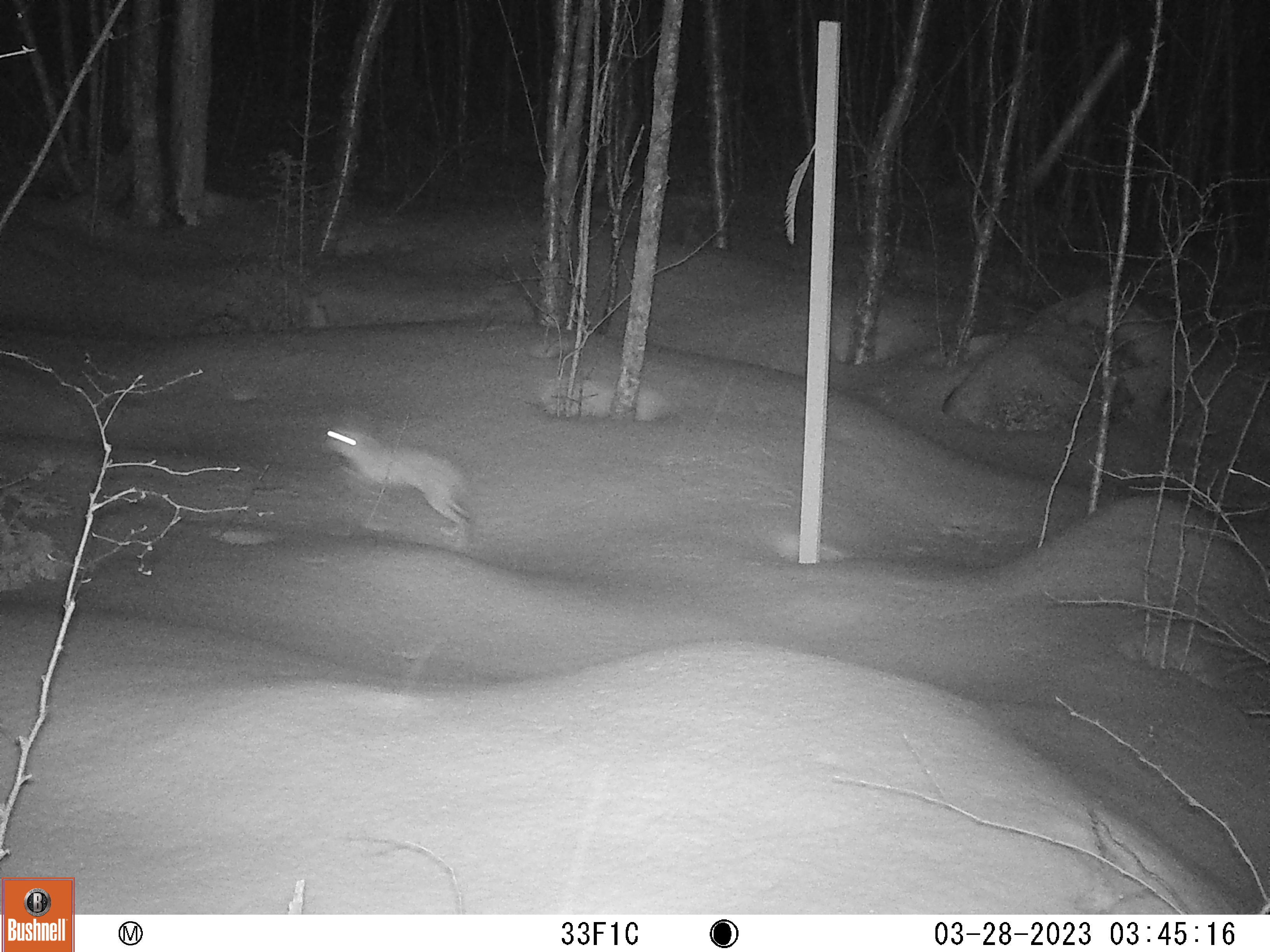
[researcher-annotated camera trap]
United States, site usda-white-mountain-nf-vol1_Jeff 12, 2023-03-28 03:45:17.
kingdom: Animalia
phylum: Chordata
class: Mammalia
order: Lagomorpha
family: Leporidae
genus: Lepus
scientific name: Lepus americanus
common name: snowshoe hare